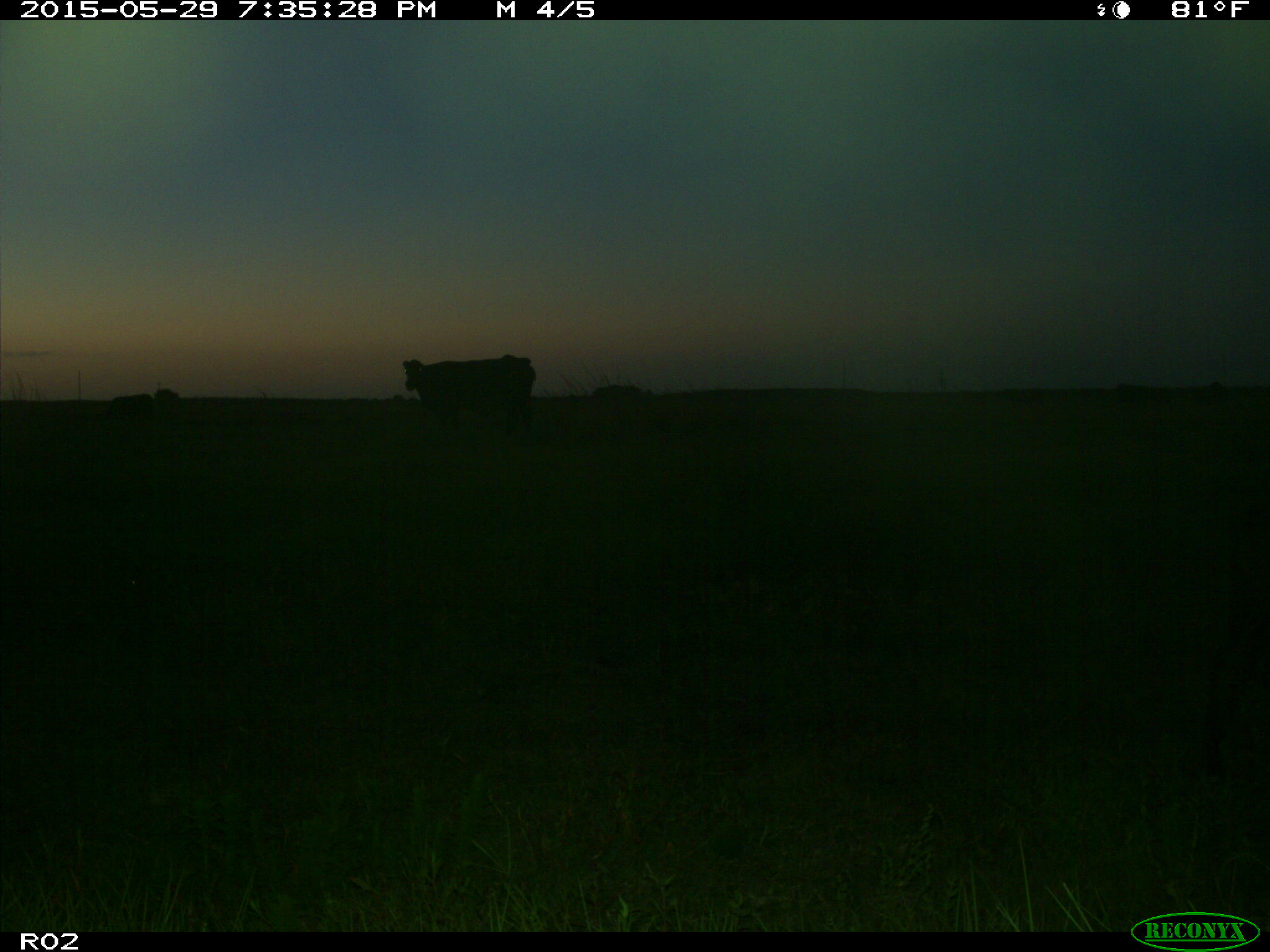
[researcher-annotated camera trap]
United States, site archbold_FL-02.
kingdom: Animalia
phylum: Chordata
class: Mammalia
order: Artiodactyla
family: Bovidae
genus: Bos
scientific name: Bos taurus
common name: domestic cow